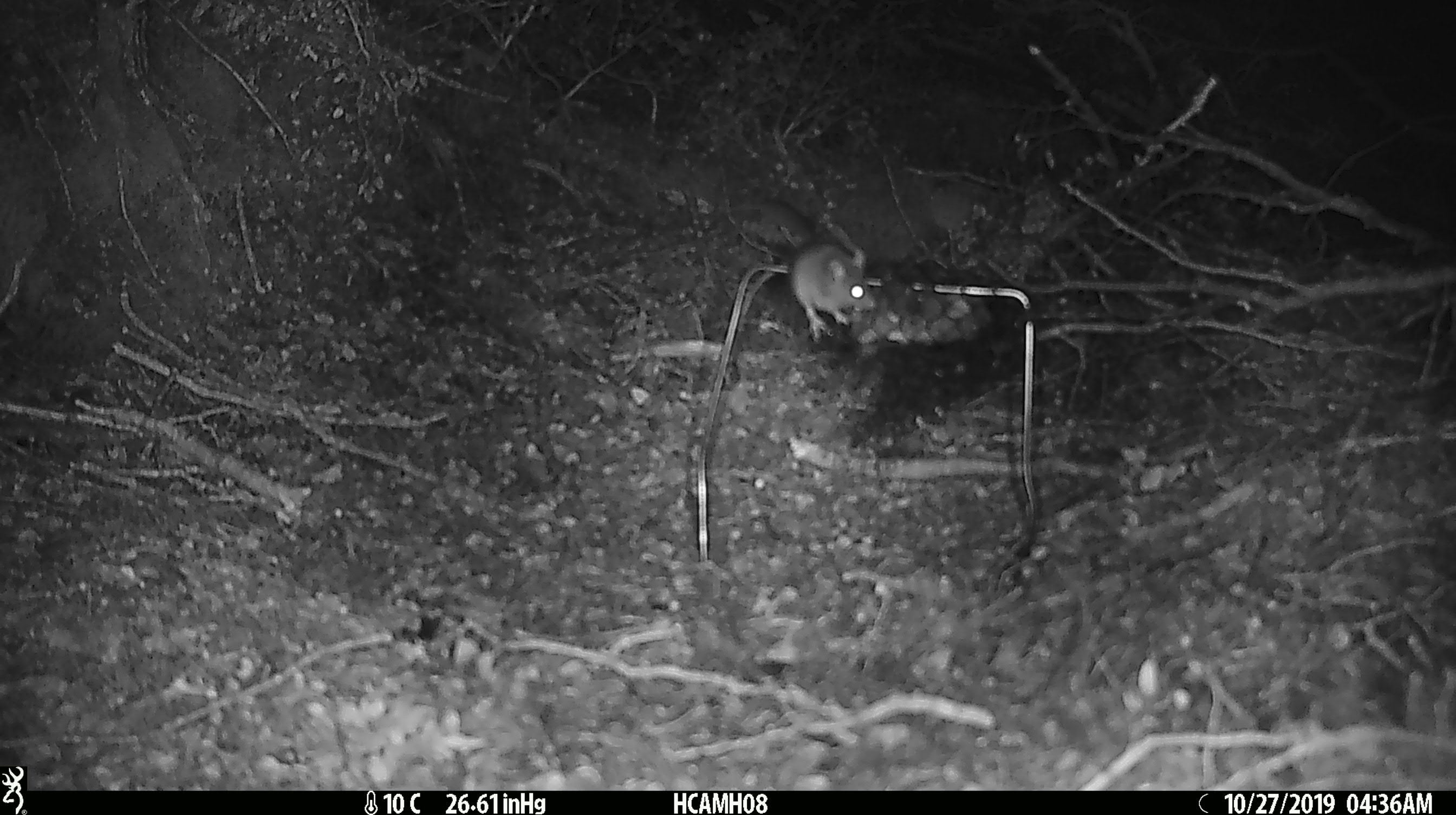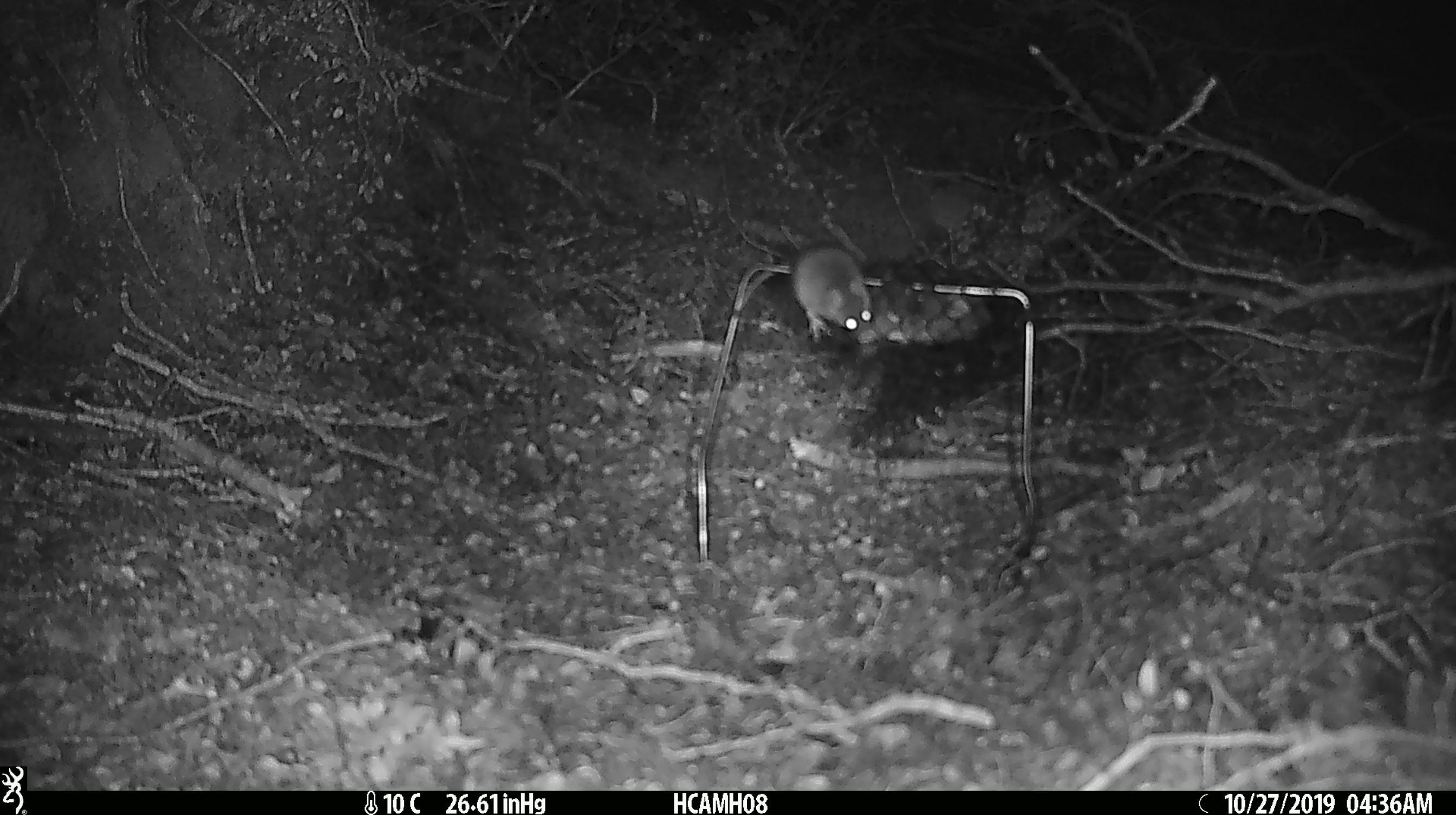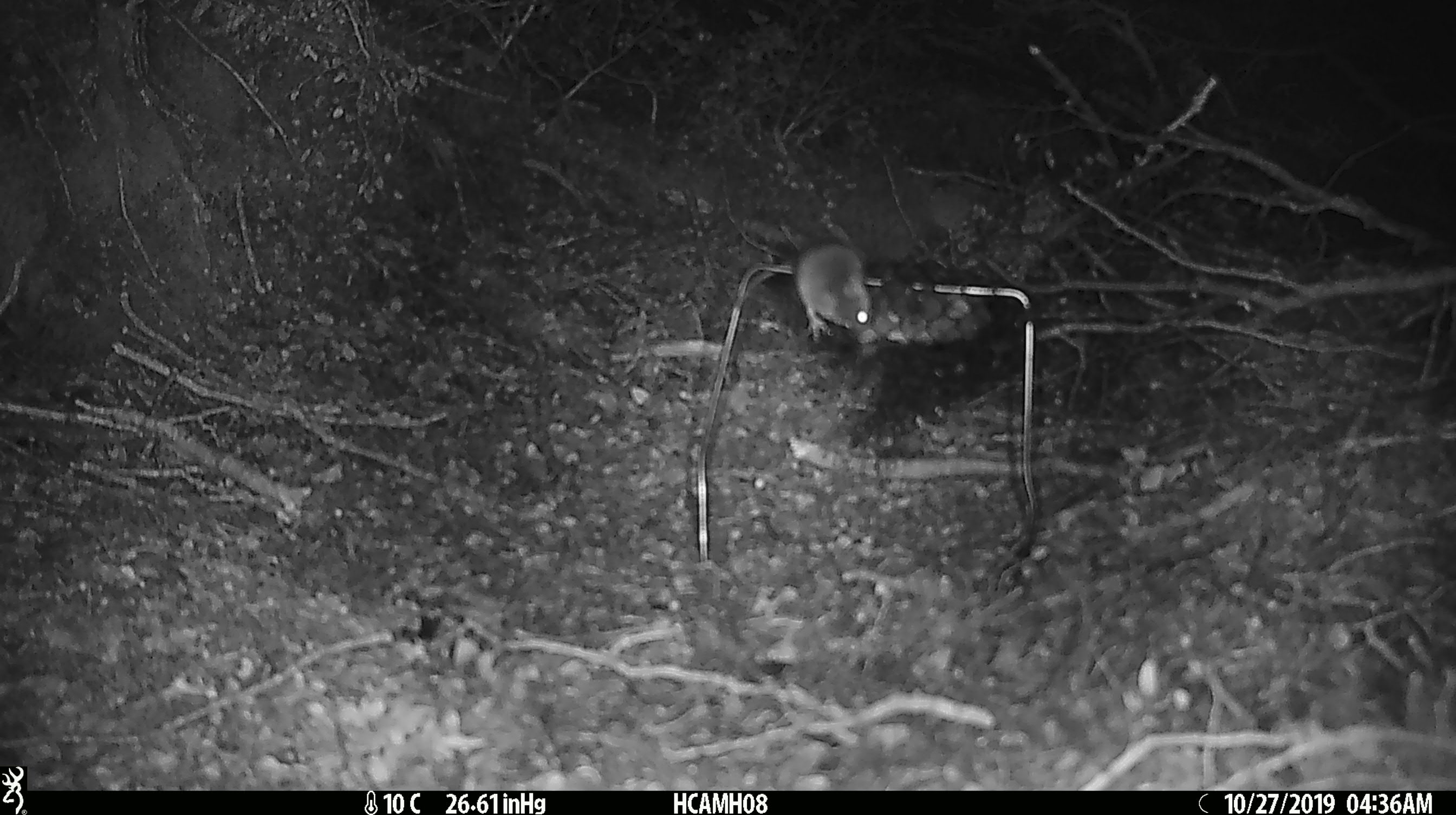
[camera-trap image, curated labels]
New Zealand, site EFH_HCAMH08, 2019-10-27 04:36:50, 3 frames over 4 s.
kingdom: Animalia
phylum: Chordata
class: Mammalia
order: Rodentia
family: Muridae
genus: Mus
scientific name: Mus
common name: mouse